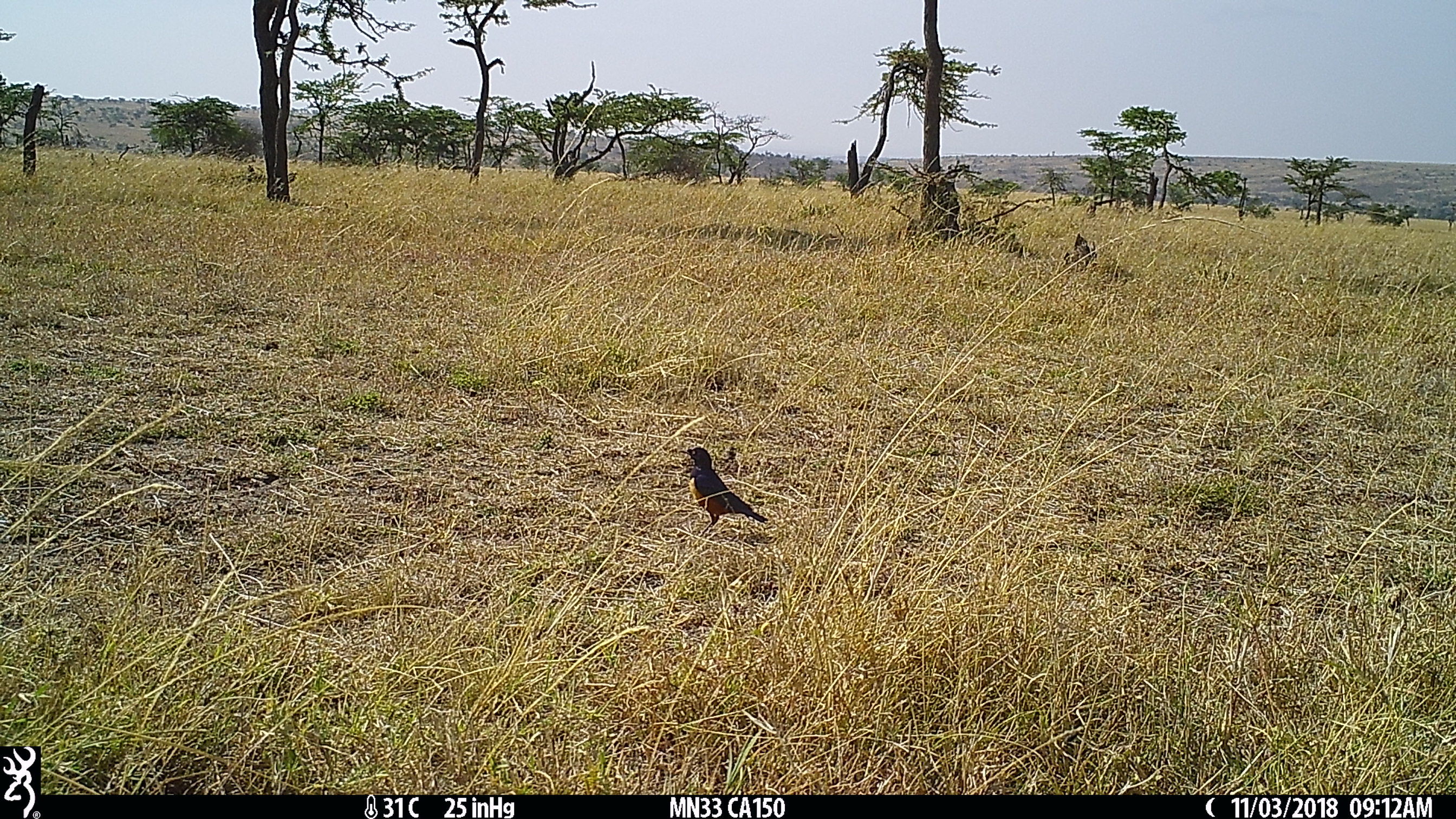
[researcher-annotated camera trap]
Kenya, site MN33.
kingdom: Animalia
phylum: Chordata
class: Aves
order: Passeriformes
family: Sturnidae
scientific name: Sturnidae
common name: starling